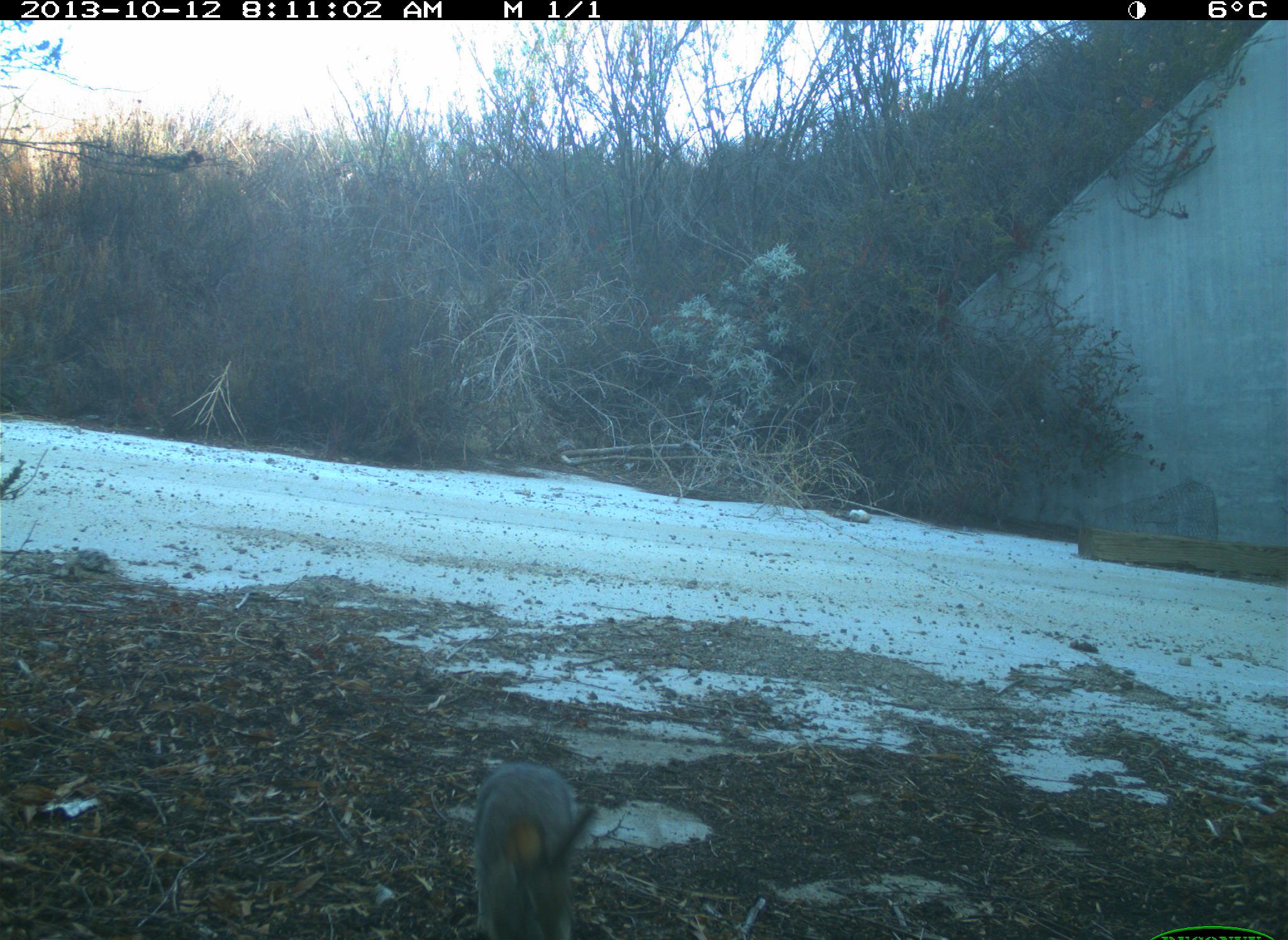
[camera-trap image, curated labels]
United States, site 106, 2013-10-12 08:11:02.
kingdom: Animalia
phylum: Chordata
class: Mammalia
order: Lagomorpha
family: Leporidae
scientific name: Leporidae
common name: rabbits and hares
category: rabbit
Rabbit (rabbits and hares) (Leporidae).